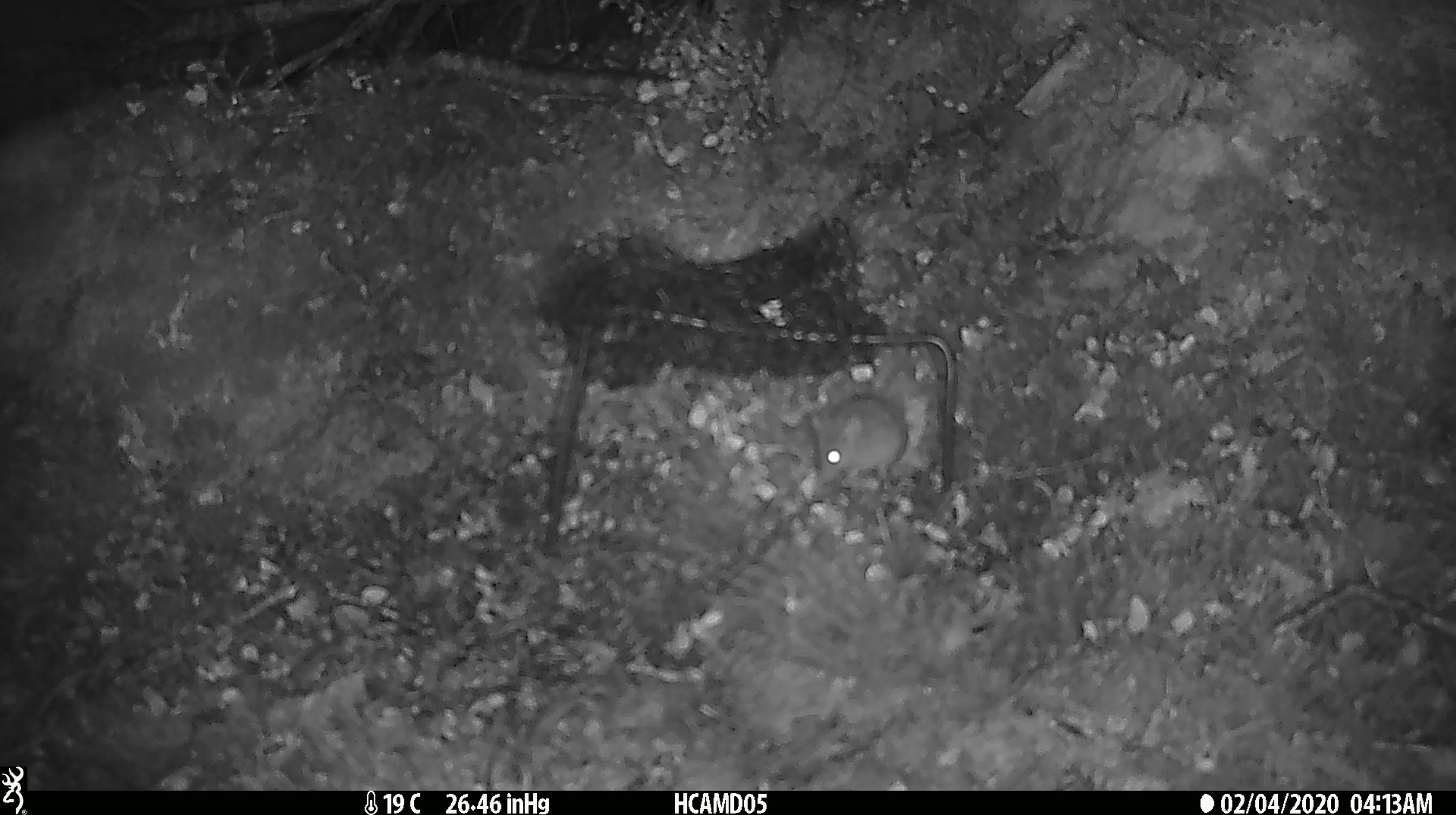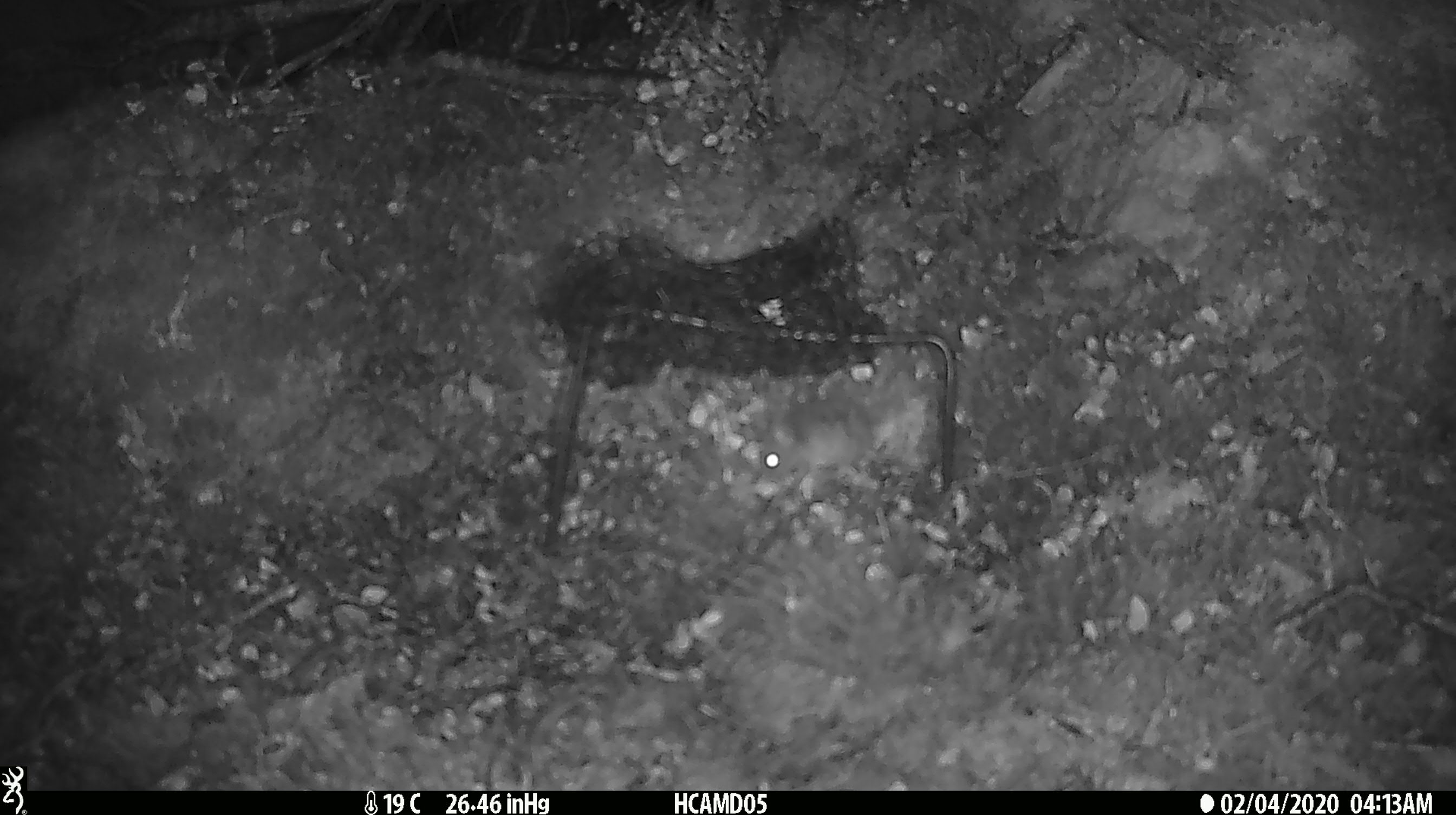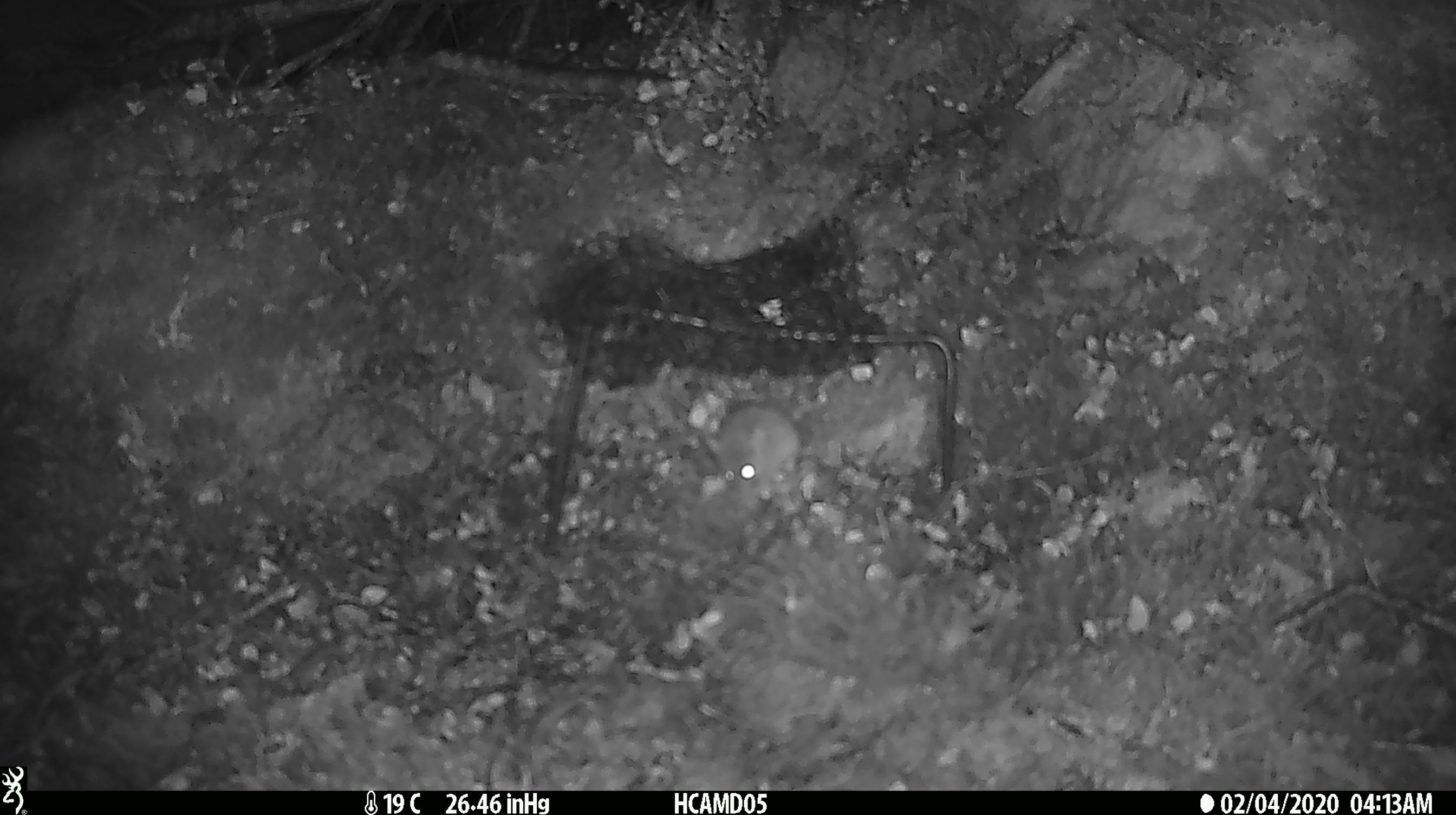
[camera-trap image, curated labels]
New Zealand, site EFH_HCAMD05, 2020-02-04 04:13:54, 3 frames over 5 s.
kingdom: Animalia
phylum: Chordata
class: Mammalia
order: Rodentia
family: Muridae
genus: Mus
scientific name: Mus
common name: mouse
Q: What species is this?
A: Mouse (Mus).